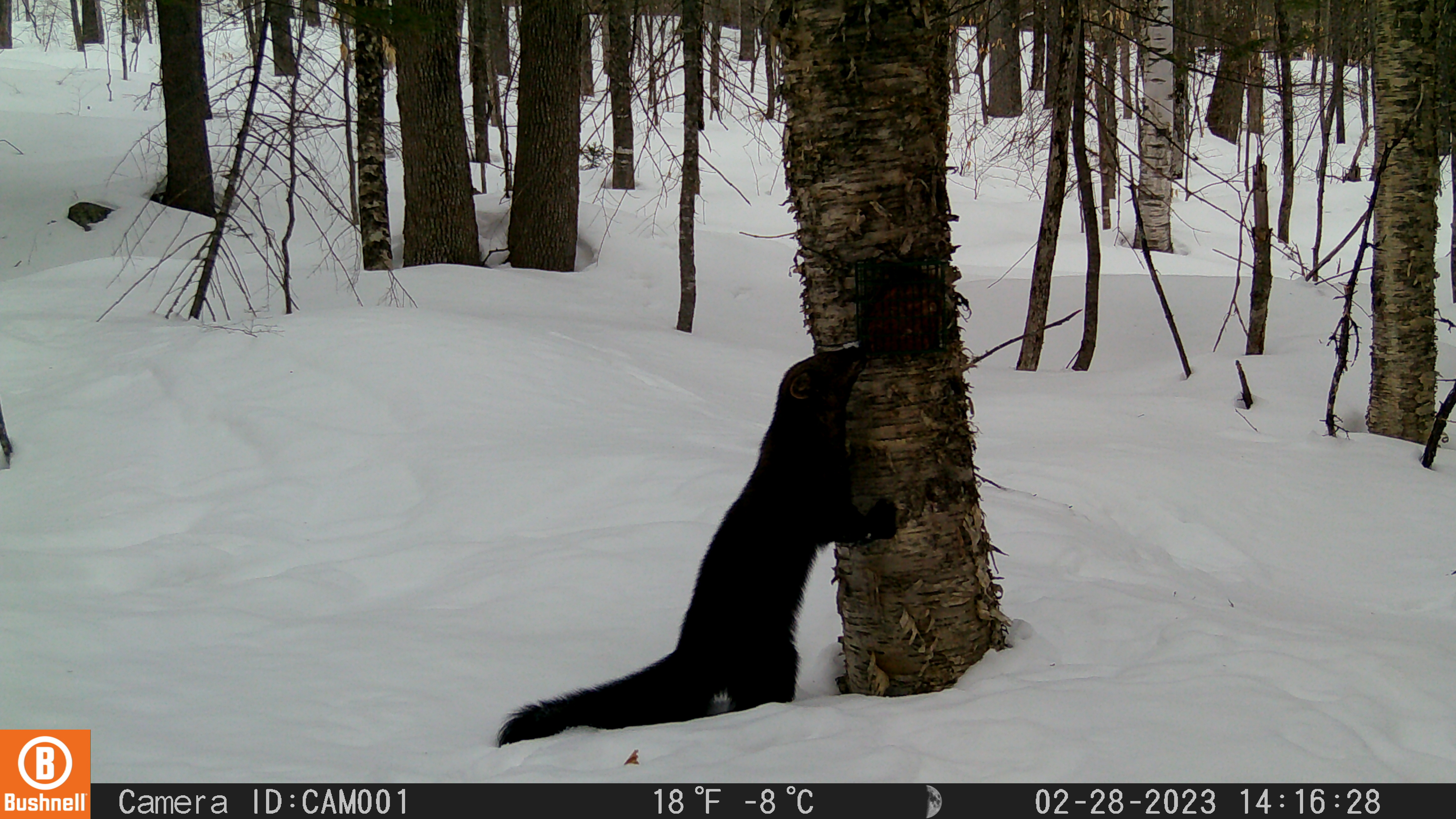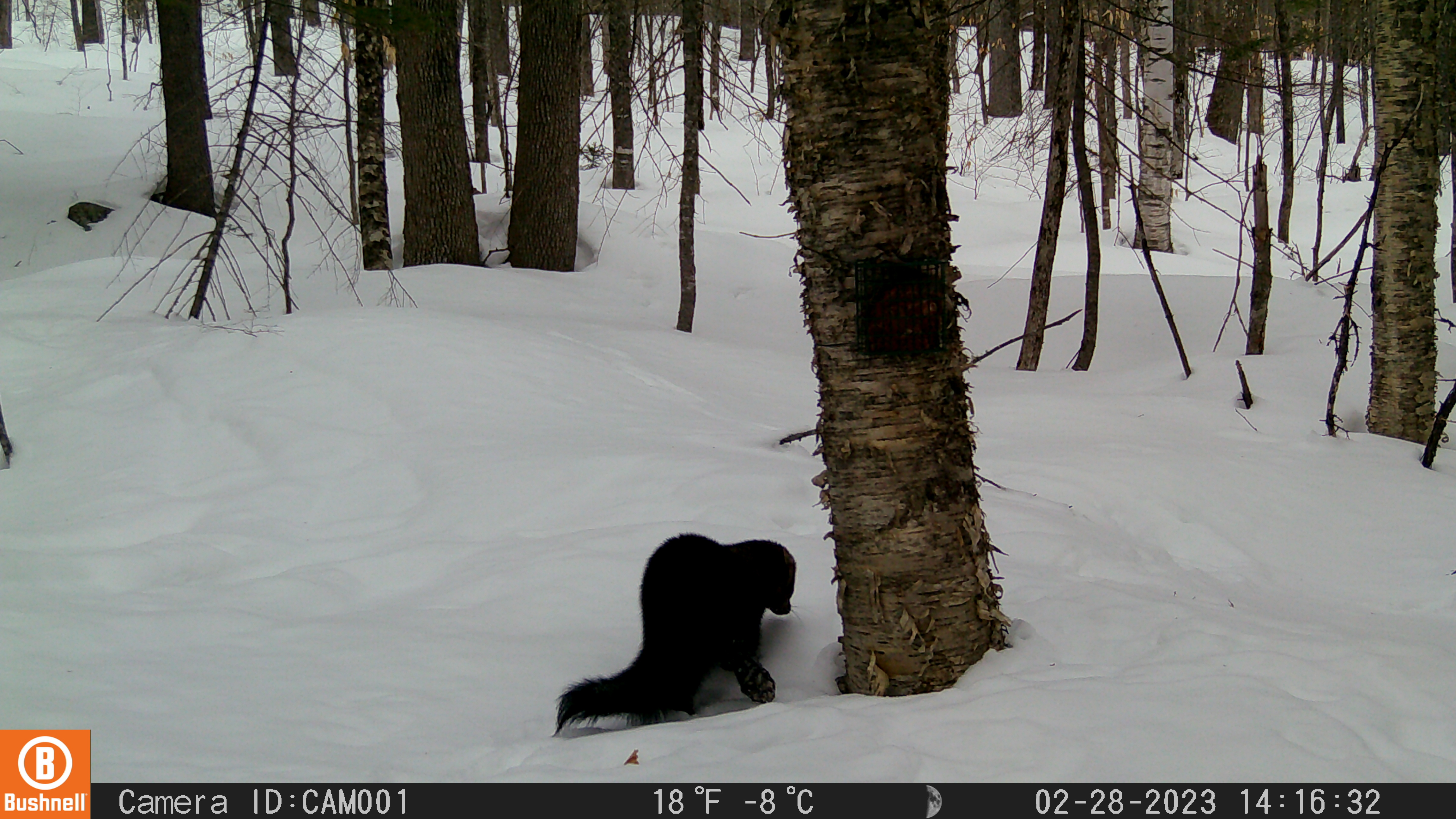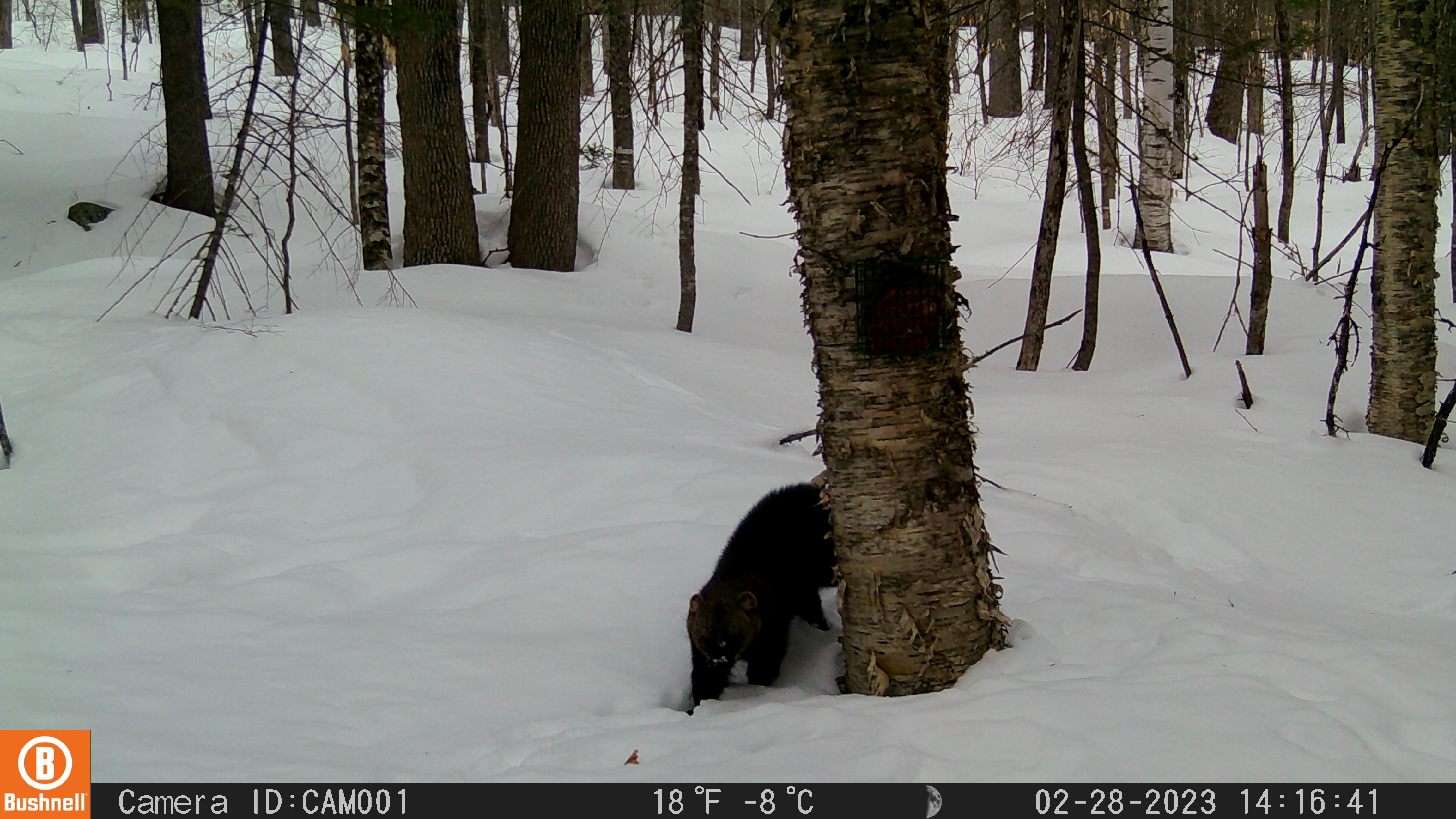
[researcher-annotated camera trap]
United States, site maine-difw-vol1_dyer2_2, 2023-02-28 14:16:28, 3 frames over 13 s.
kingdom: Animalia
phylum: Chordata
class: Mammalia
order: Carnivora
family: Mustelidae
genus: Pekania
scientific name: Pekania pennanti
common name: fisher